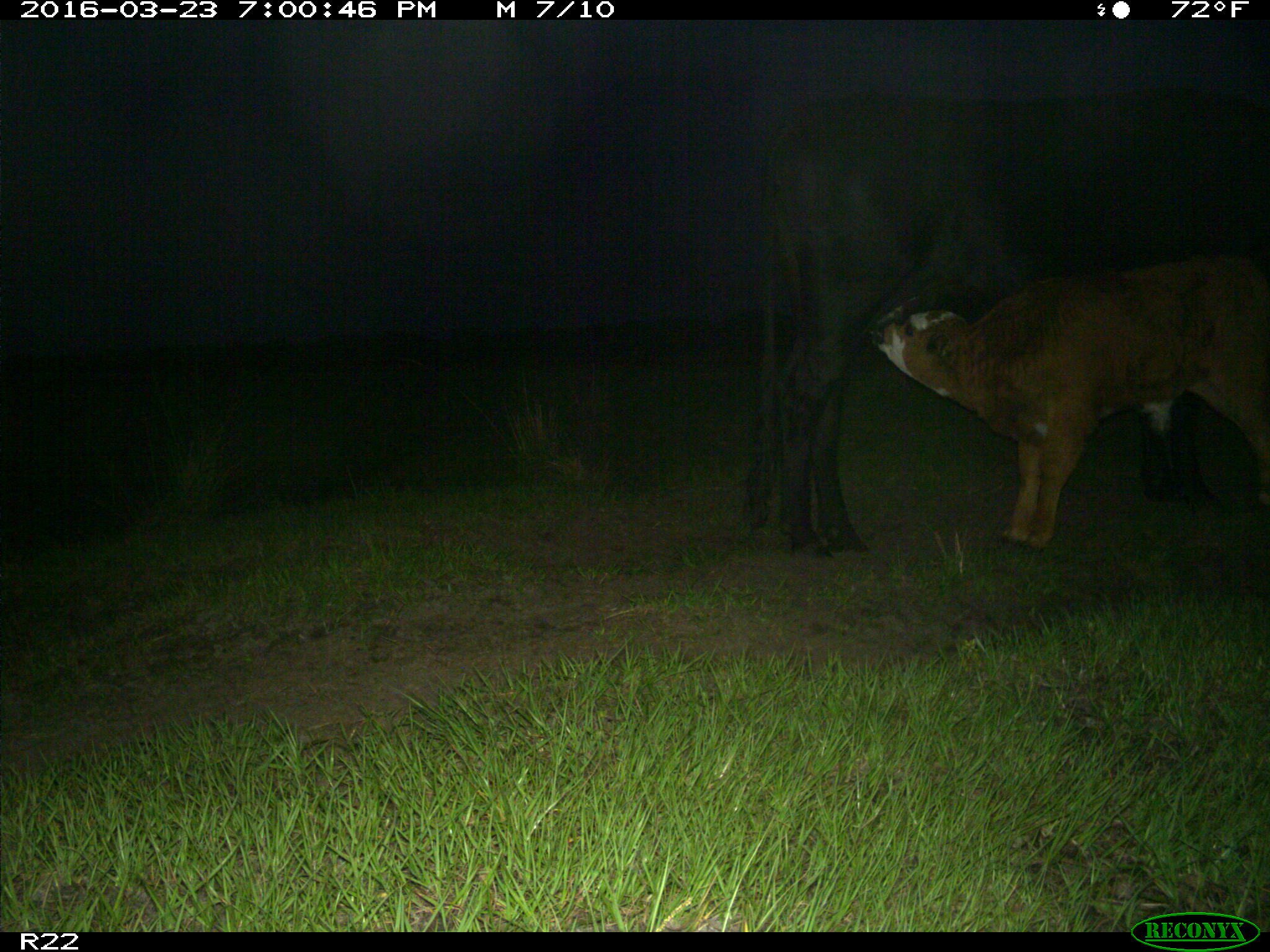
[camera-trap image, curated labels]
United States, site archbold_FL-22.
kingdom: Animalia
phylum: Chordata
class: Mammalia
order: Artiodactyla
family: Bovidae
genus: Bos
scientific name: Bos taurus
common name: domestic cow